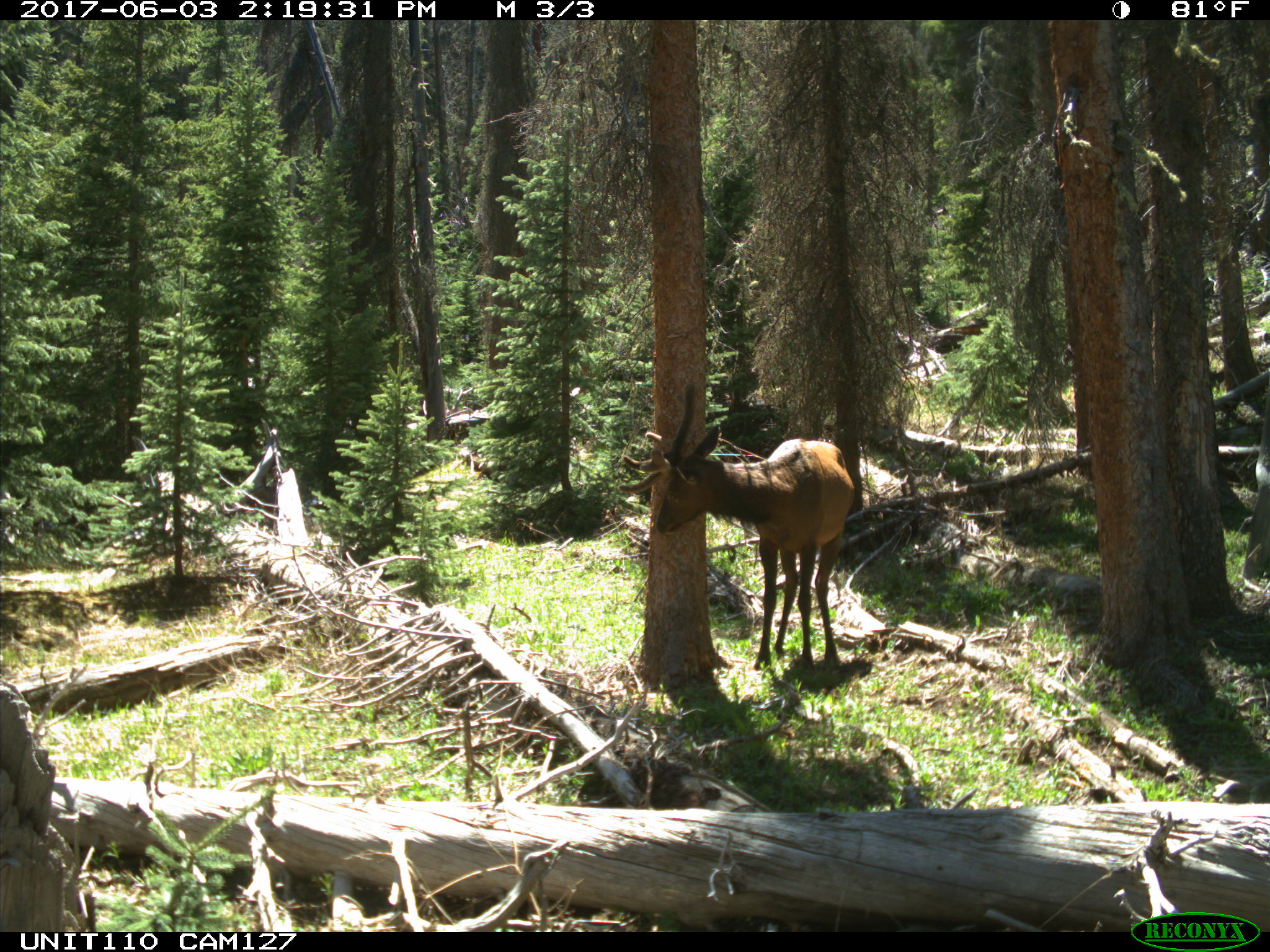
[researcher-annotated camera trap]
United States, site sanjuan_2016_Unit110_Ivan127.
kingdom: Animalia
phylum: Chordata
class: Mammalia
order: Artiodactyla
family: Cervidae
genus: Cervus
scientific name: Cervus elaphus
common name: red deer